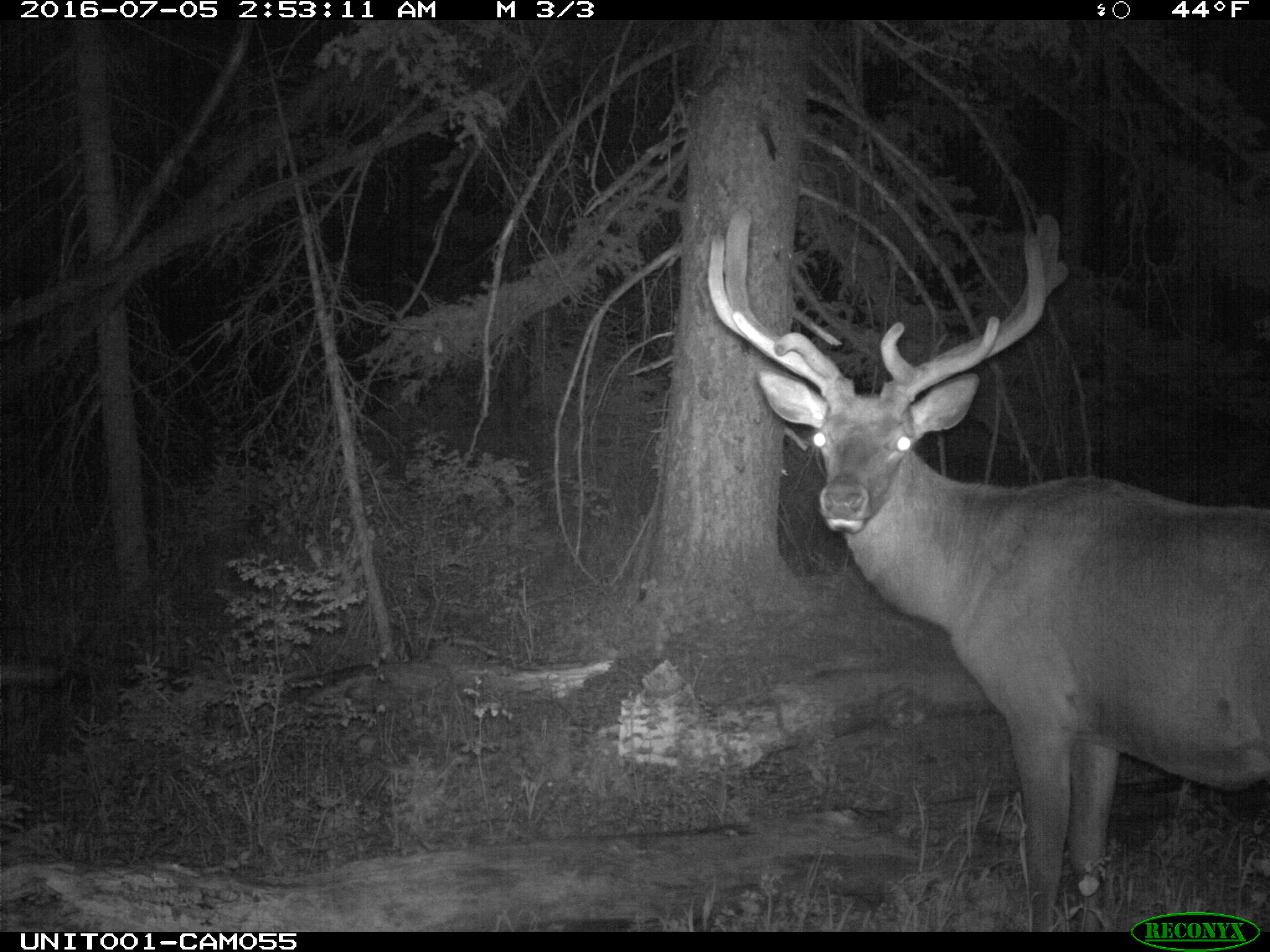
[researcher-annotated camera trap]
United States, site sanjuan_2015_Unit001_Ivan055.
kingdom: Animalia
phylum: Chordata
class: Mammalia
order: Artiodactyla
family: Cervidae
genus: Cervus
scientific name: Cervus elaphus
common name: red deer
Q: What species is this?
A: Cervus elaphus (red deer).